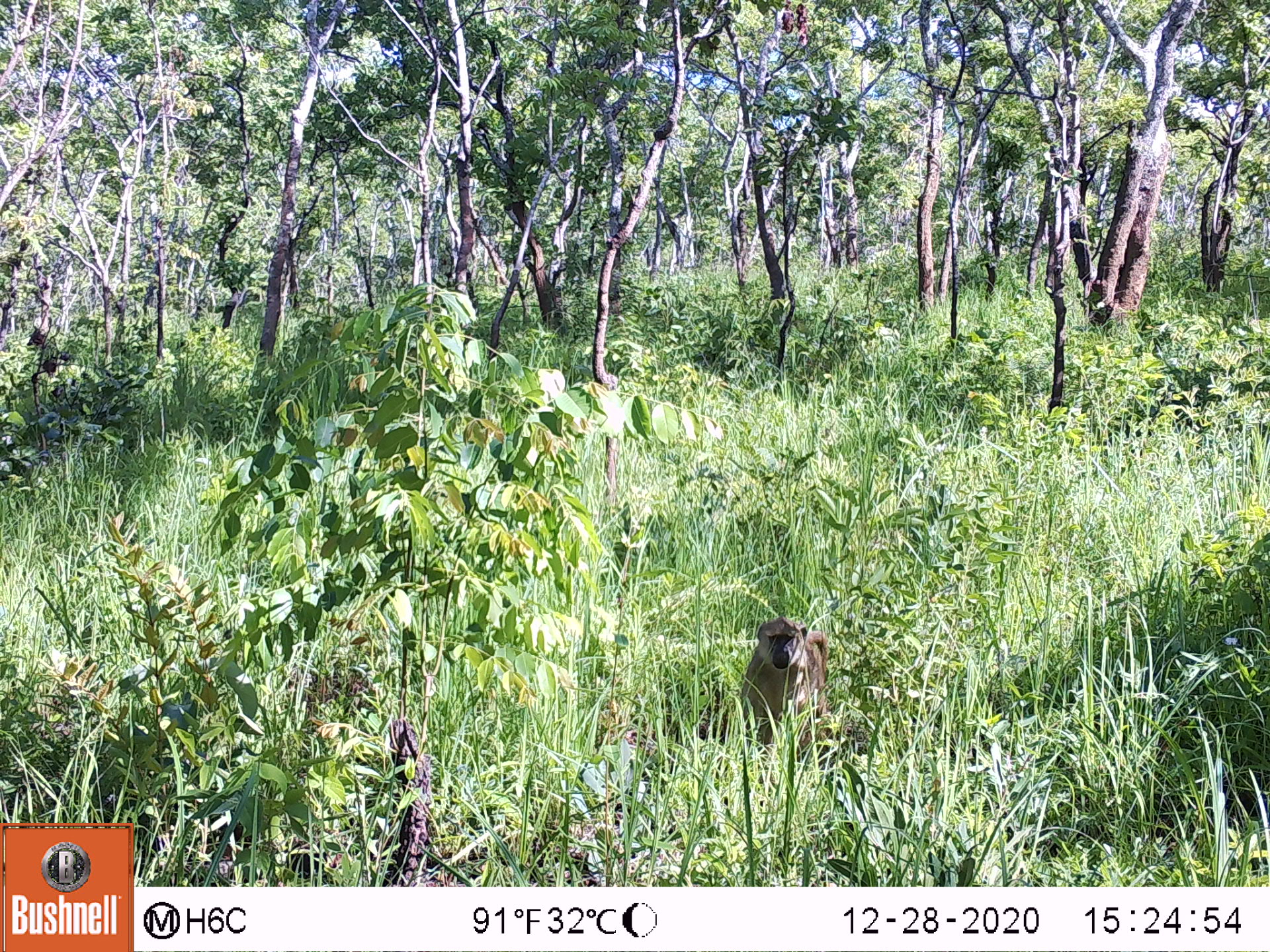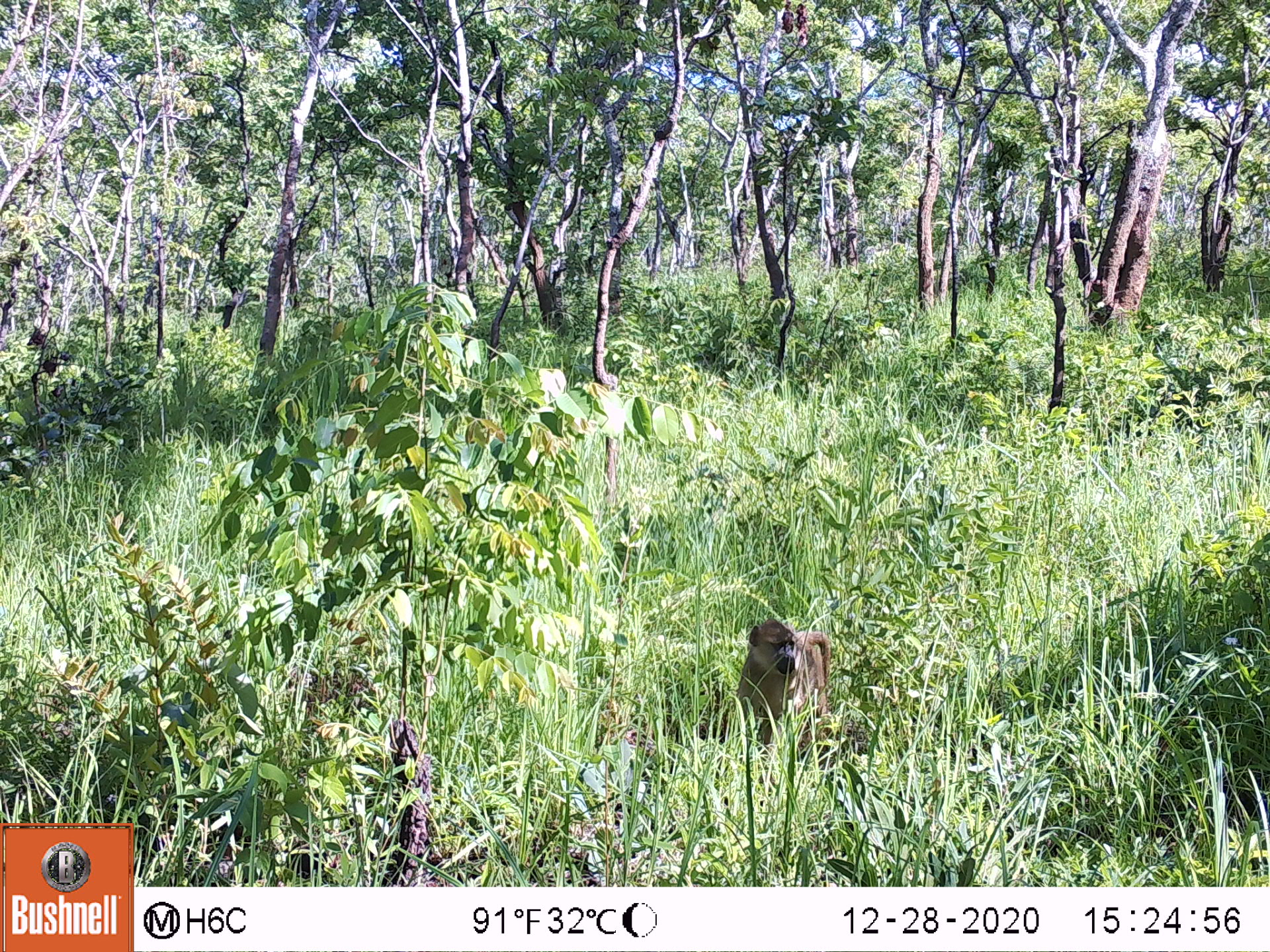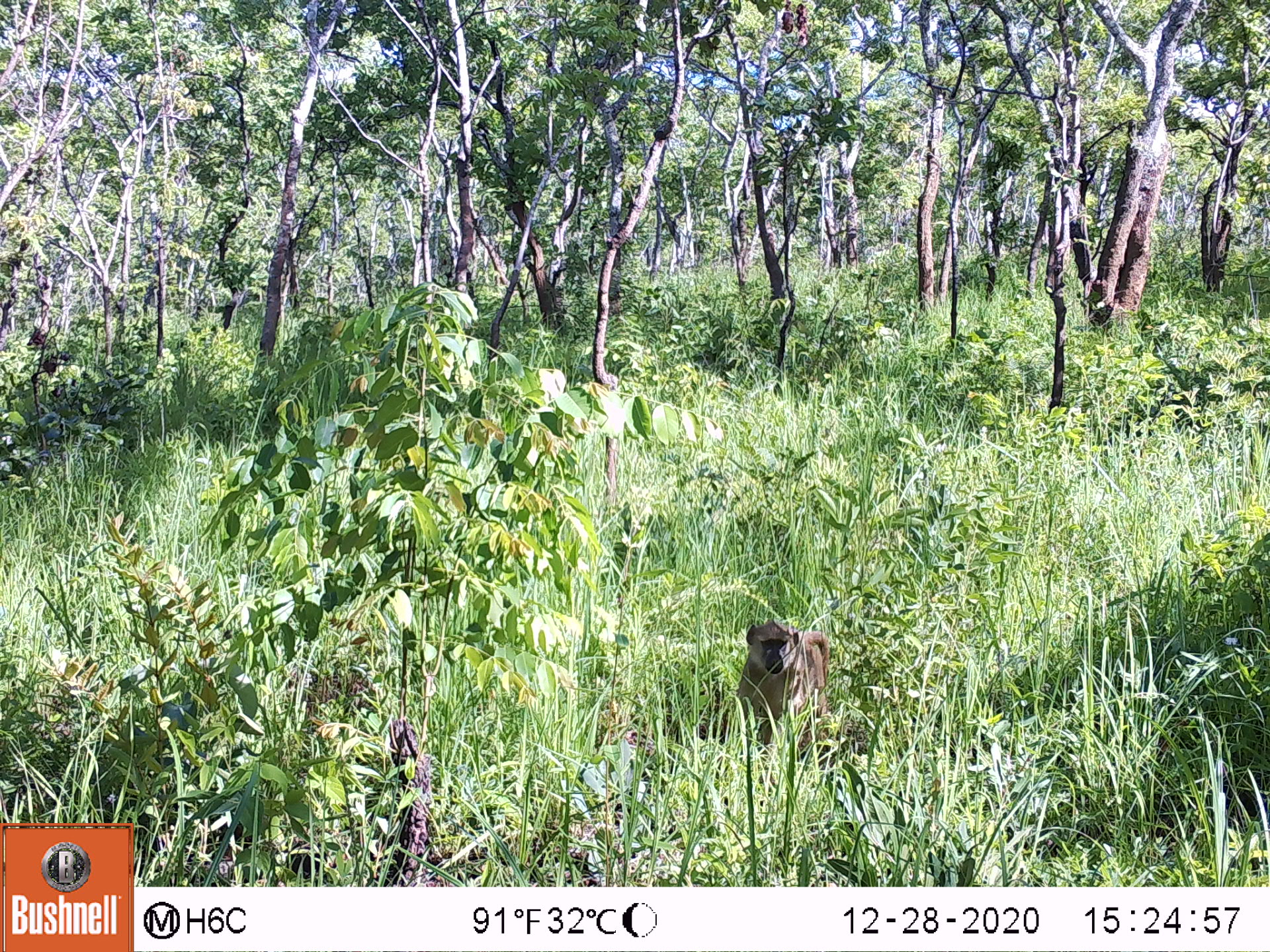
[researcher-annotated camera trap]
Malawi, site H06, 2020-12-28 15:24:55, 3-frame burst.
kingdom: Animalia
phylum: Chordata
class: Mammalia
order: Primates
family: Cercopithecidae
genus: Papio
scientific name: Papio cynocephalus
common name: yellow baboon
Yellow baboon (Papio cynocephalus), count 1.